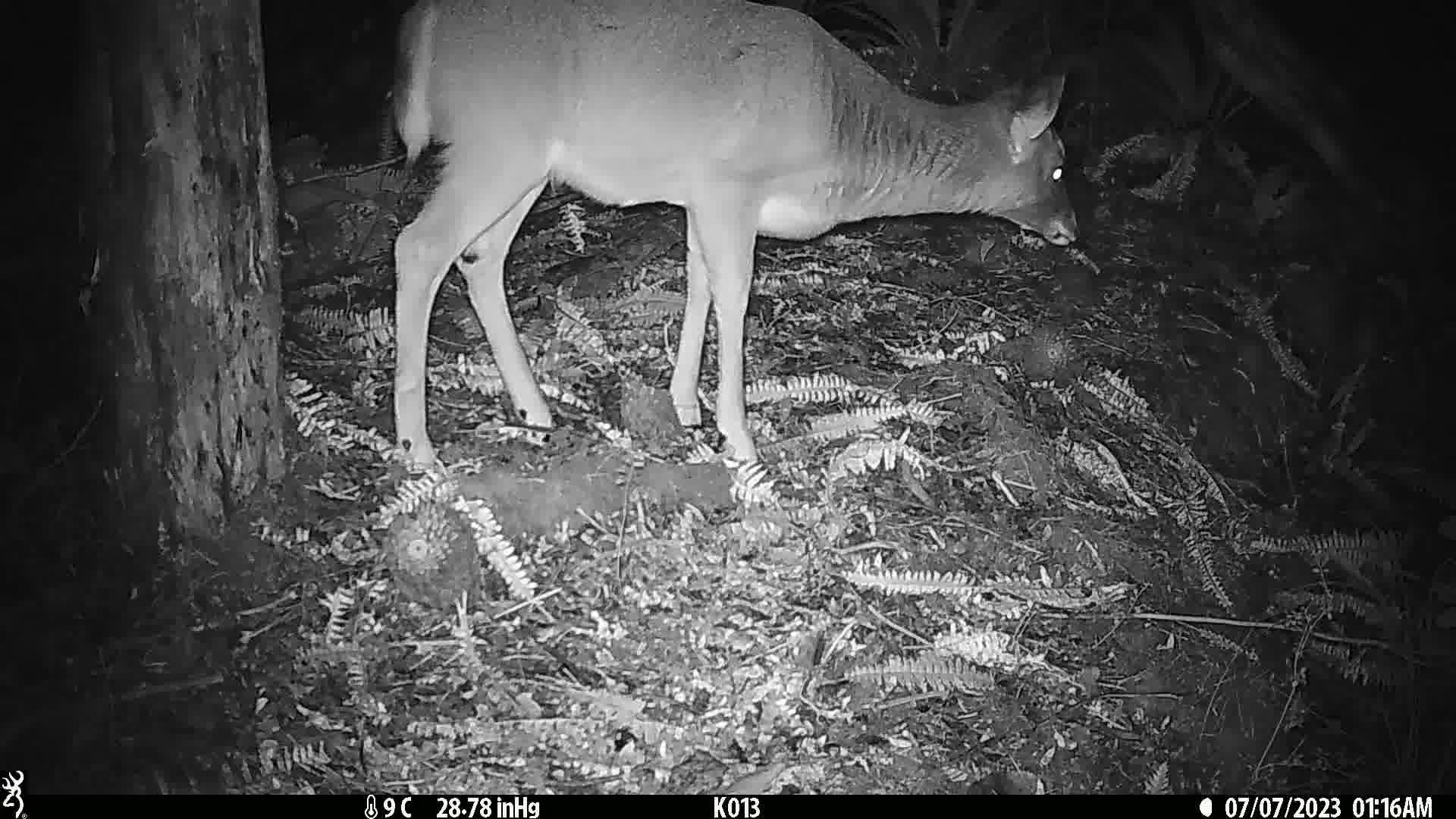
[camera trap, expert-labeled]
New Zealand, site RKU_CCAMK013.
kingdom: Animalia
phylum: Chordata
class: Mammalia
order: Artiodactyla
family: Cervidae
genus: Odocoileus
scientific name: Odocoileus virginianus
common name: white-tailed deer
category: white tailed deer